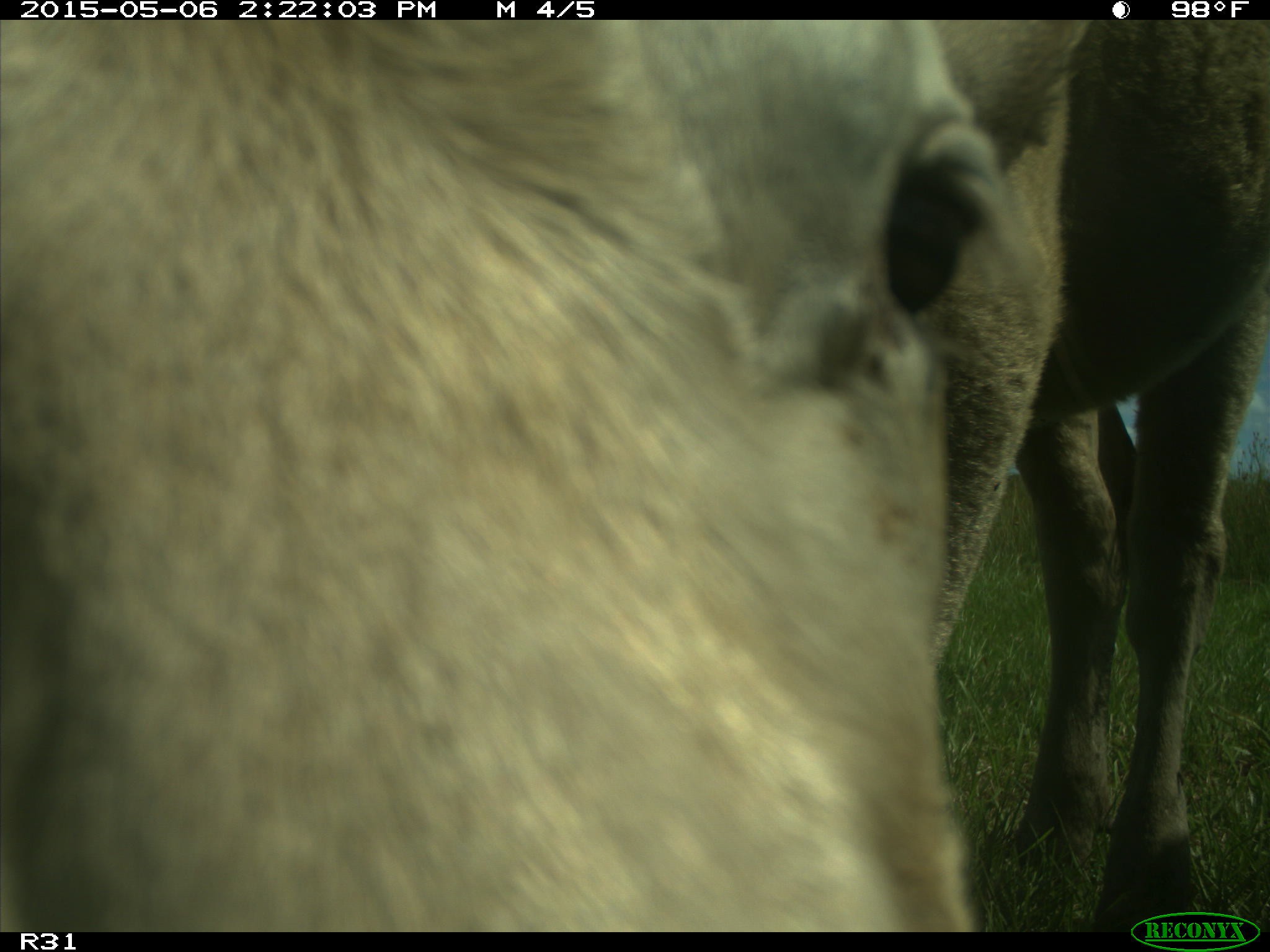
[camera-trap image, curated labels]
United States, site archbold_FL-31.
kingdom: Animalia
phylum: Chordata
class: Mammalia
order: Artiodactyla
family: Bovidae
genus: Bos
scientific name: Bos taurus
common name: domestic cow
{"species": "Bos taurus (domestic cow)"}